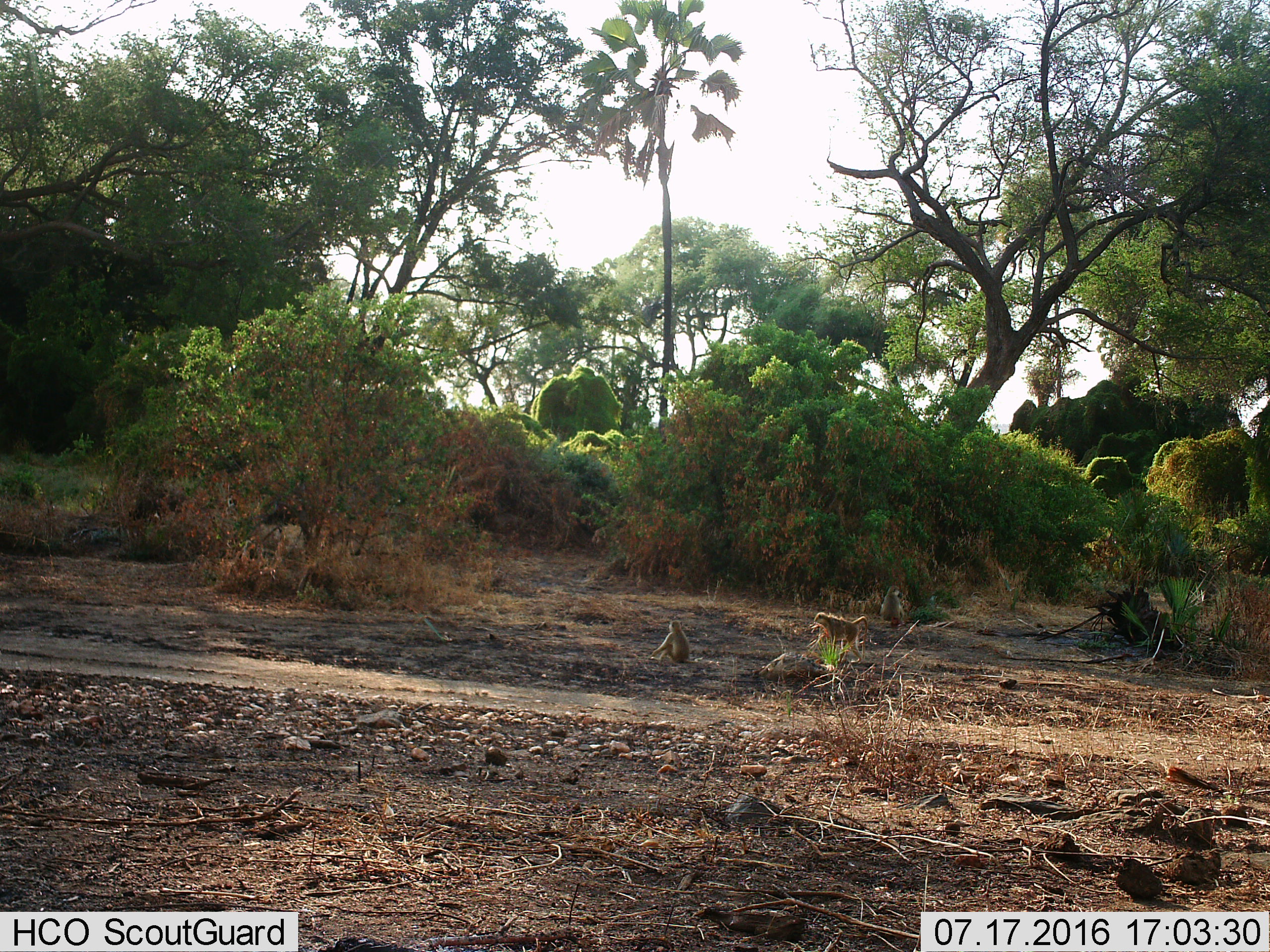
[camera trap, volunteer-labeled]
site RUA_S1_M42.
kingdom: Animalia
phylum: Chordata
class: Mammalia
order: Primates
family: Cercopithecidae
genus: Papio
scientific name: Papio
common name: baboon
Baboon (Papio), count 3. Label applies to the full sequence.